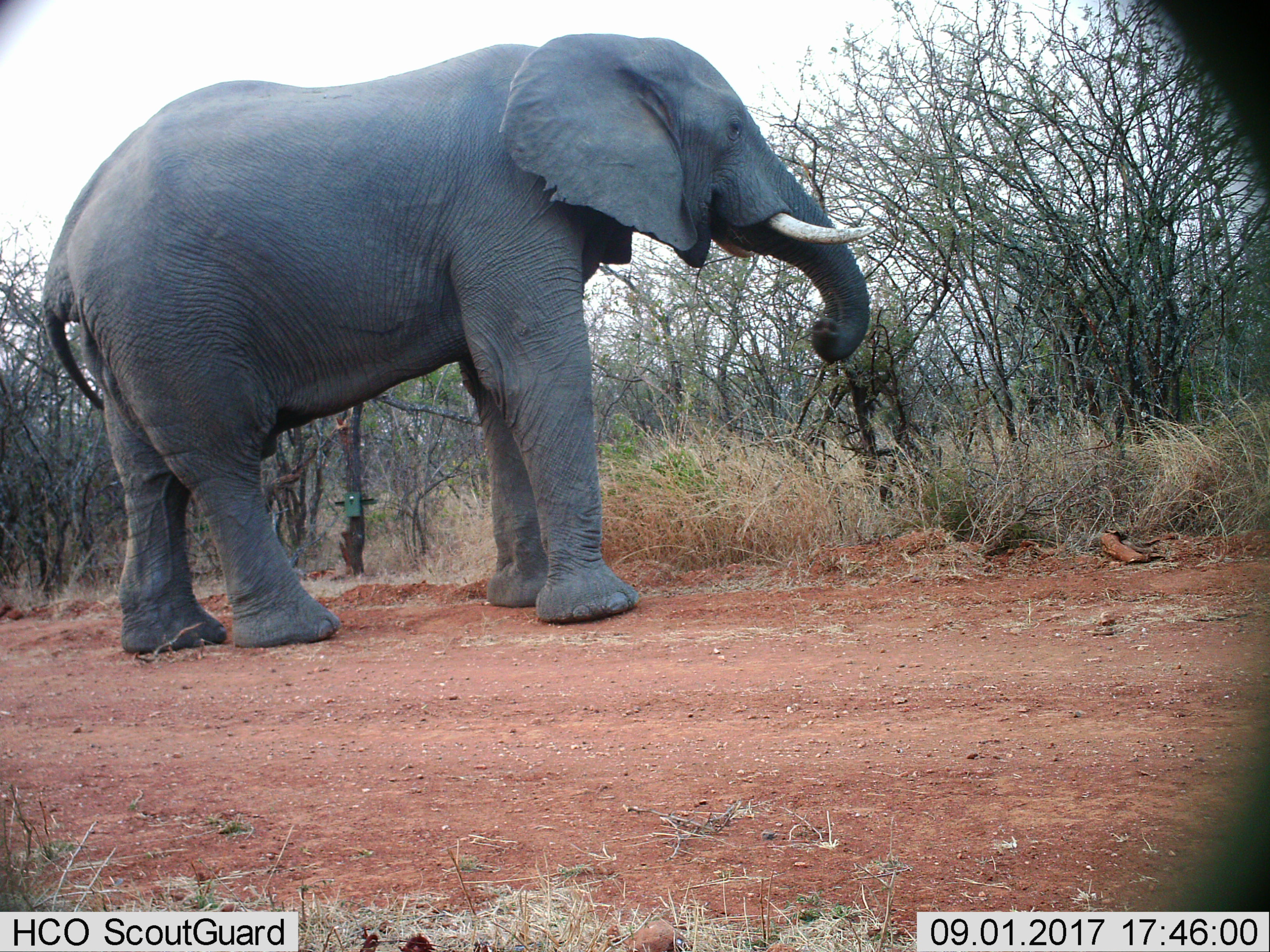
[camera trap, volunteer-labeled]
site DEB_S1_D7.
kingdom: Animalia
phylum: Chordata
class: Mammalia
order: Proboscidea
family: Elephantidae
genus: Loxodonta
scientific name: Loxodonta africana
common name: african bush elephant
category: elephant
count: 1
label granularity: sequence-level